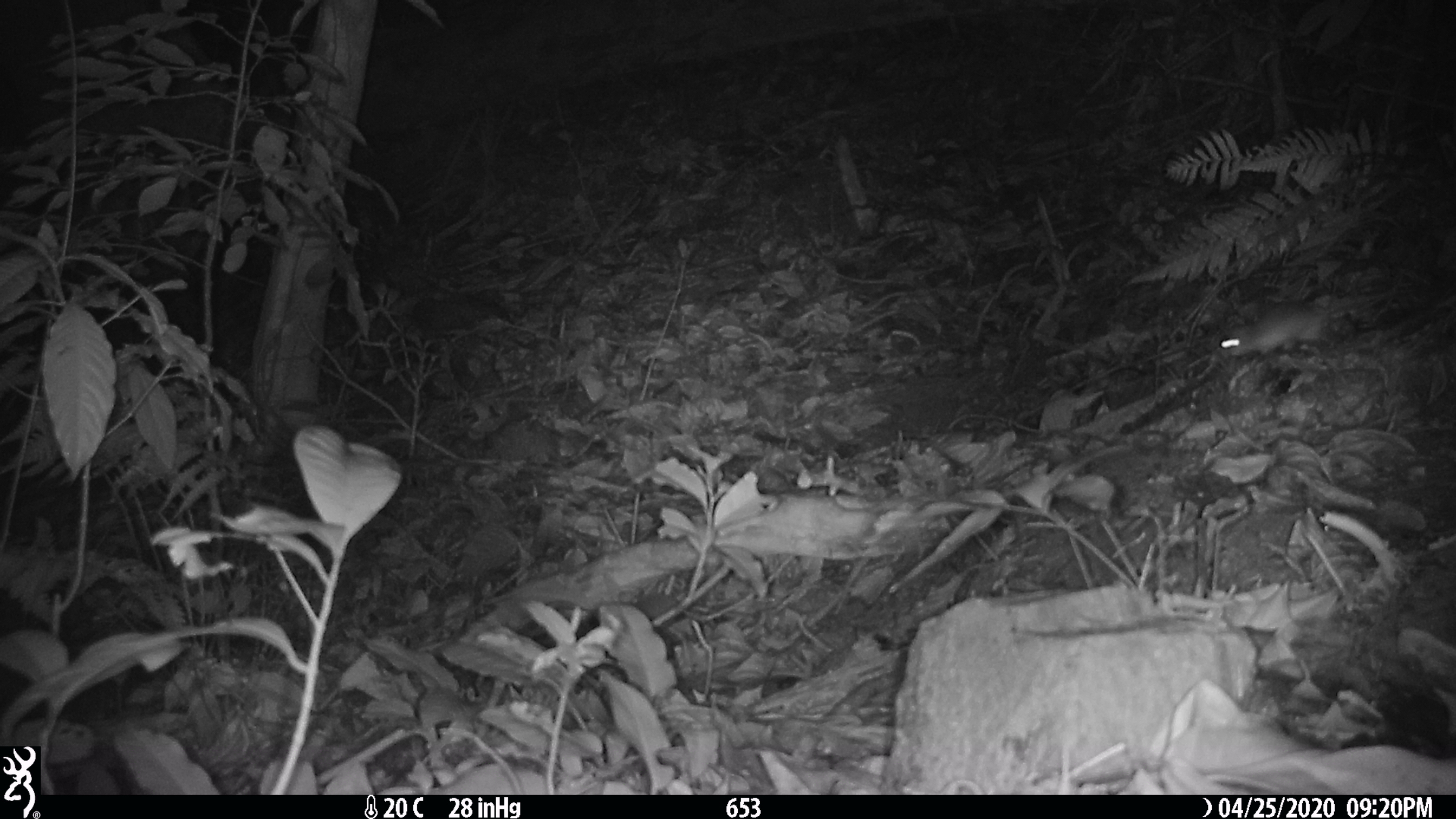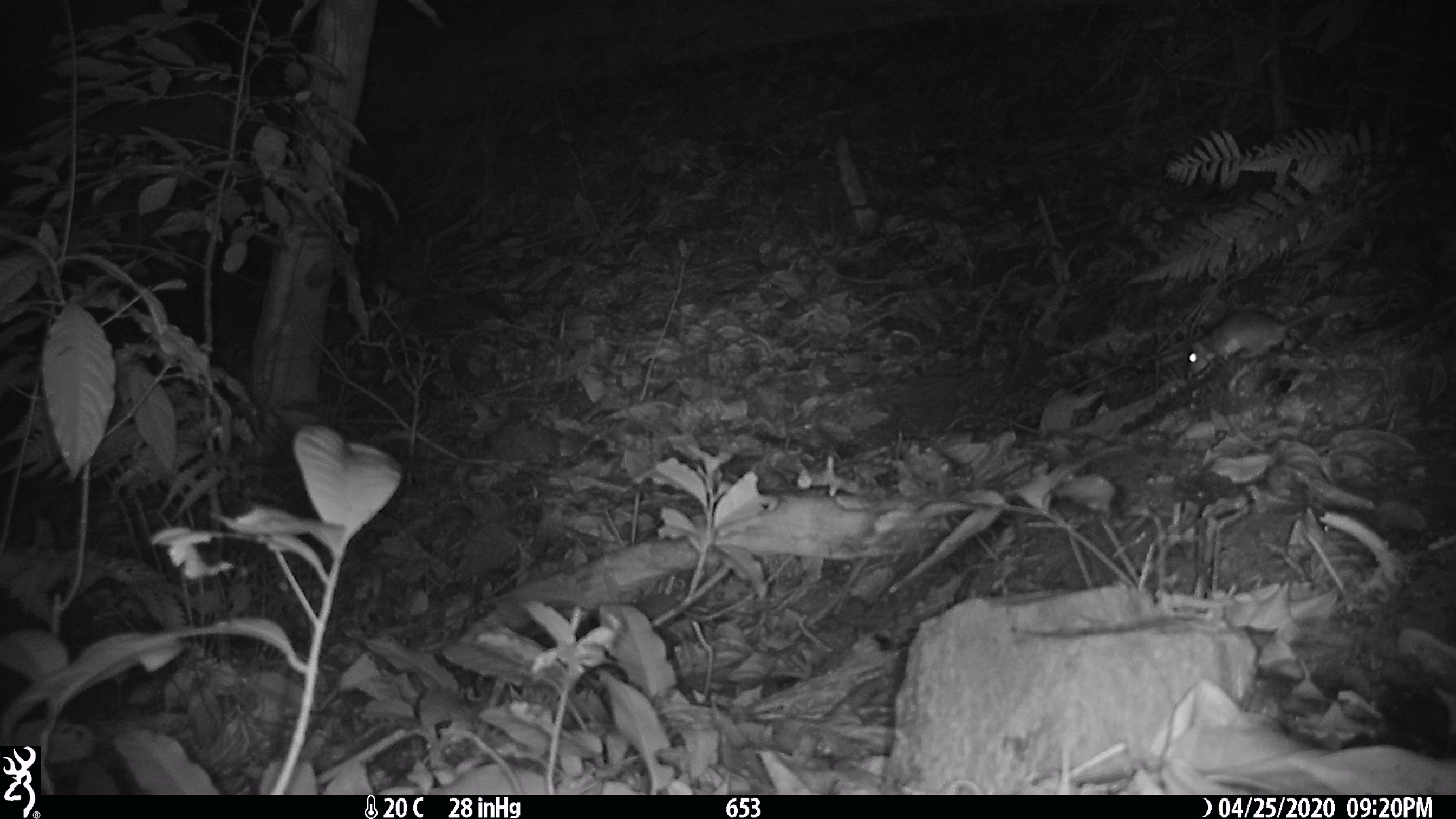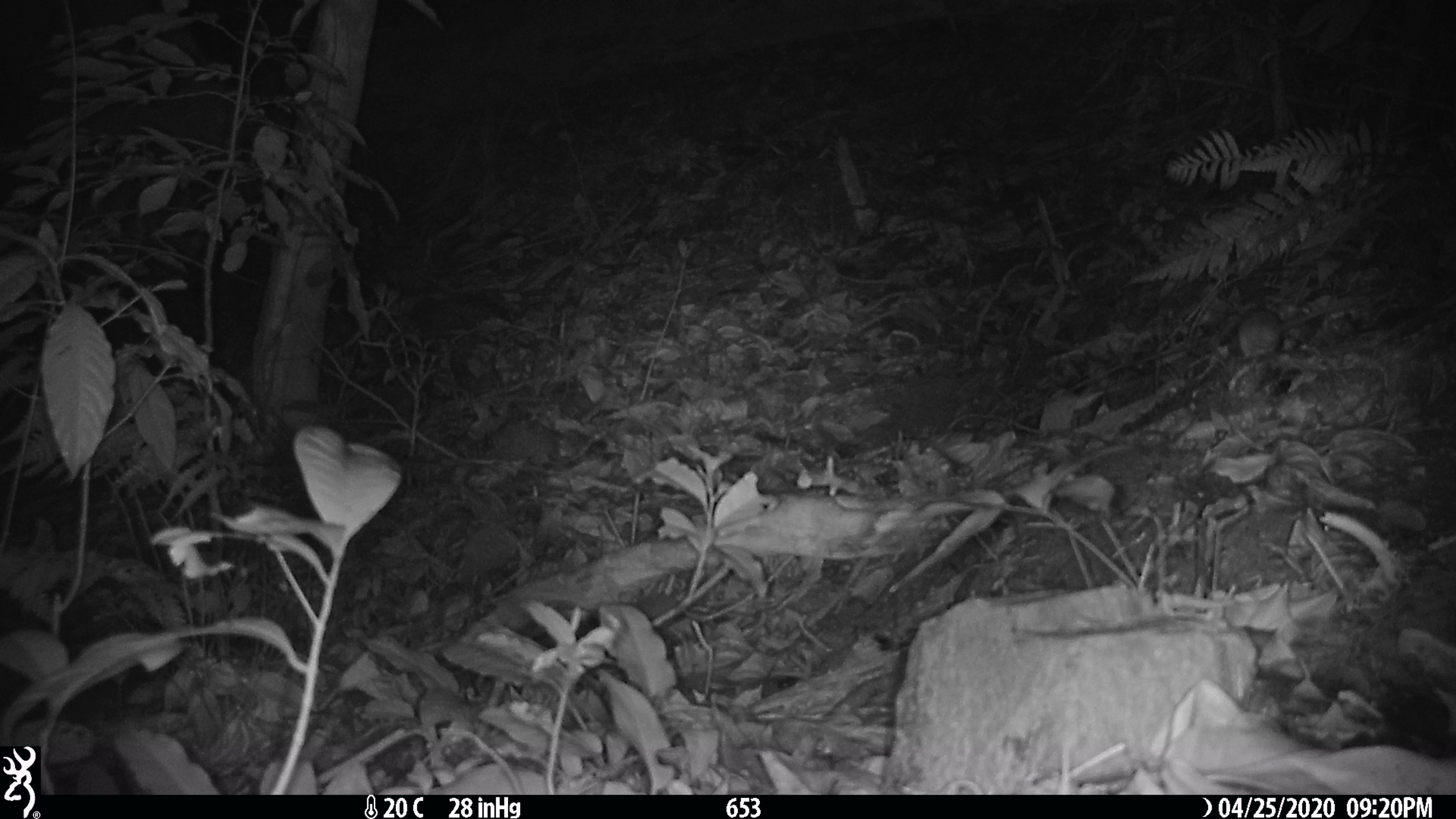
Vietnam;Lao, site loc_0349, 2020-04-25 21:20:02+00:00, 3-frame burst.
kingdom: Animalia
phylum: Chordata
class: Mammalia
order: Rodentia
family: Muridae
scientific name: Muridae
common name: old-world mice and rats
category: unidentified murid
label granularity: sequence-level